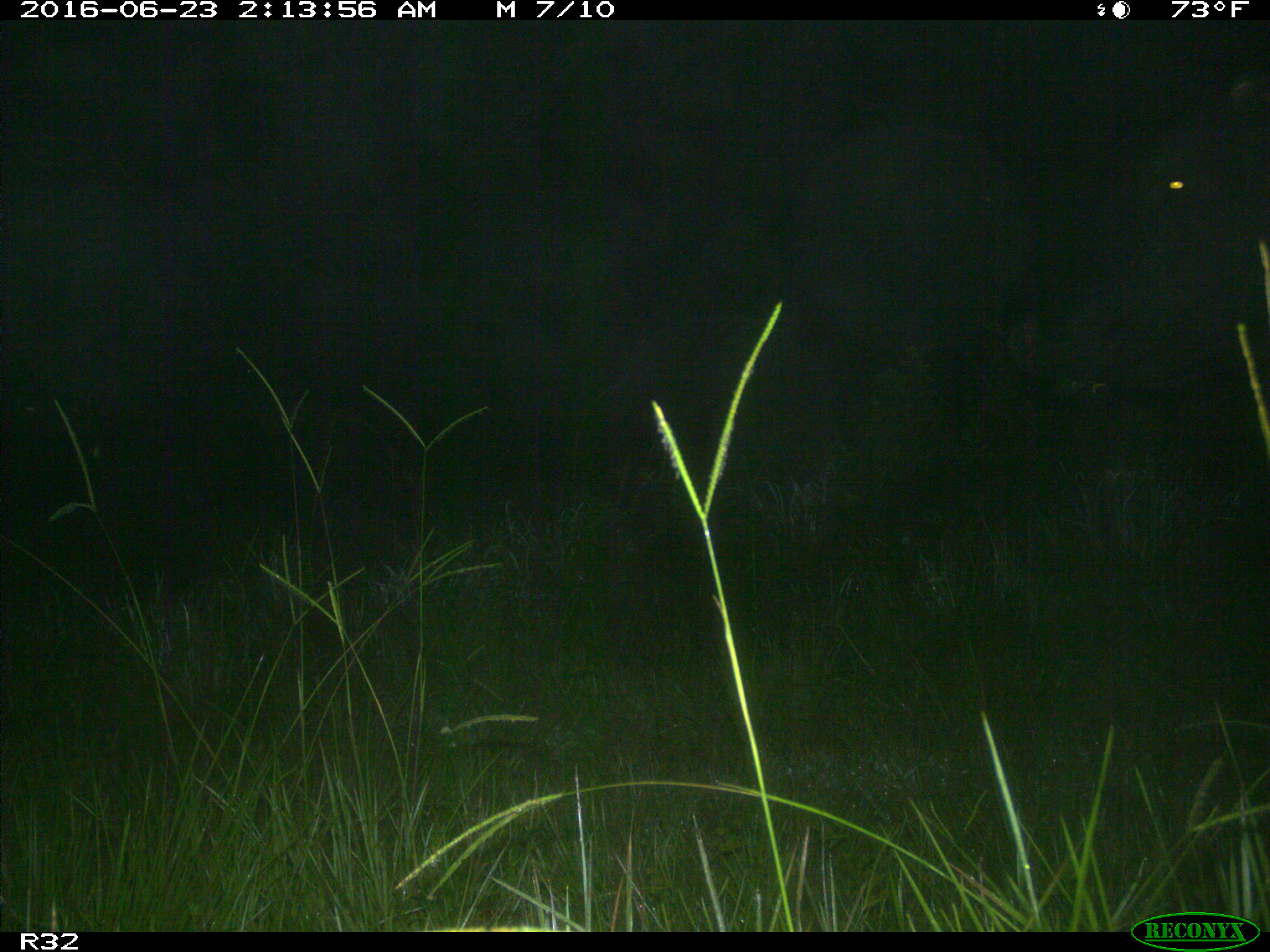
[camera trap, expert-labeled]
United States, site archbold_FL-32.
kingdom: Animalia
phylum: Chordata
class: Mammalia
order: Artiodactyla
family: Bovidae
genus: Bos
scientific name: Bos taurus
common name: domestic cow